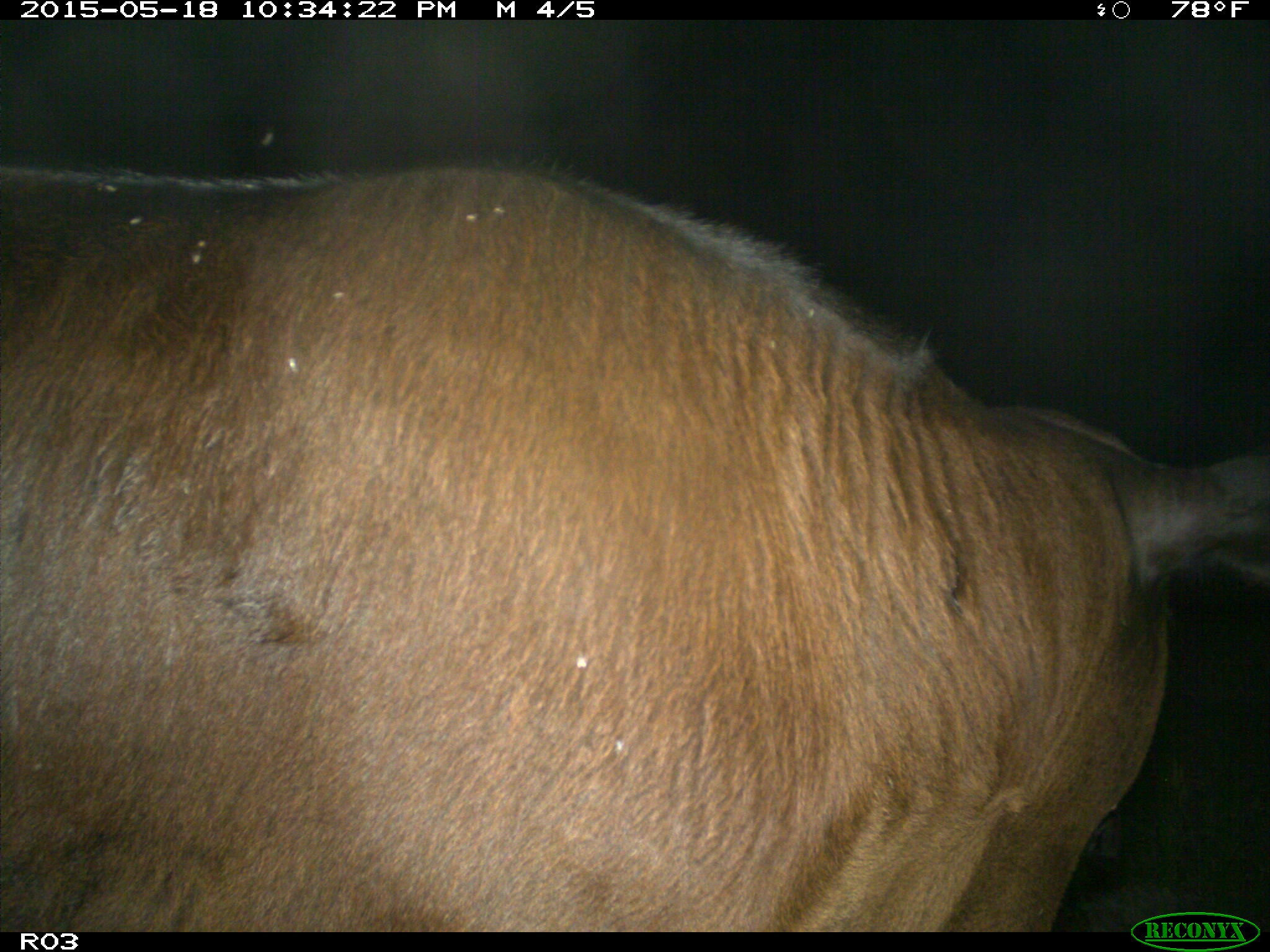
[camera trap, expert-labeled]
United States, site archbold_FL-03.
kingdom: Animalia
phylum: Chordata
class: Mammalia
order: Artiodactyla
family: Bovidae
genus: Bos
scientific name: Bos taurus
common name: domestic cow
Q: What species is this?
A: Bos taurus (domestic cow).